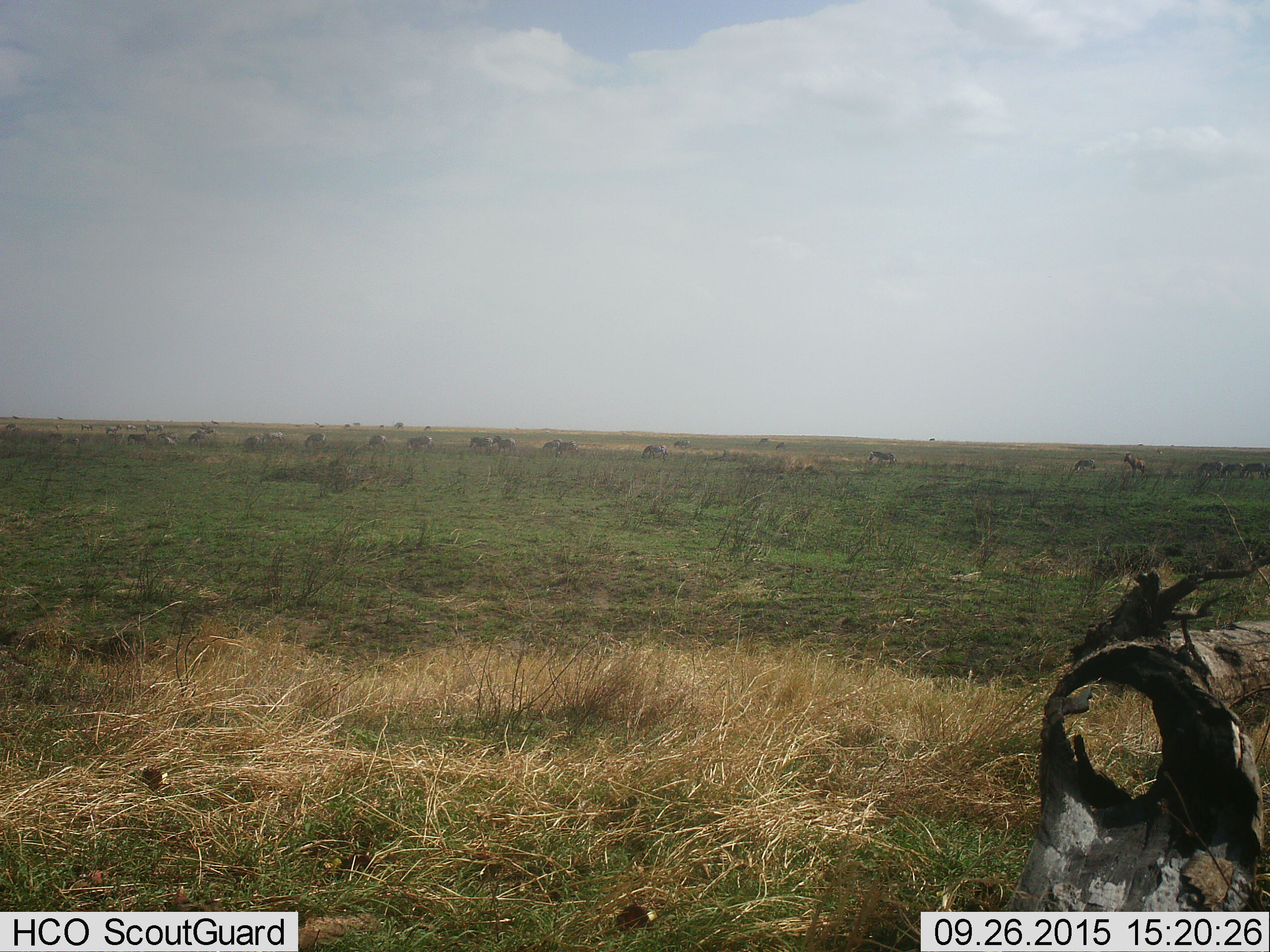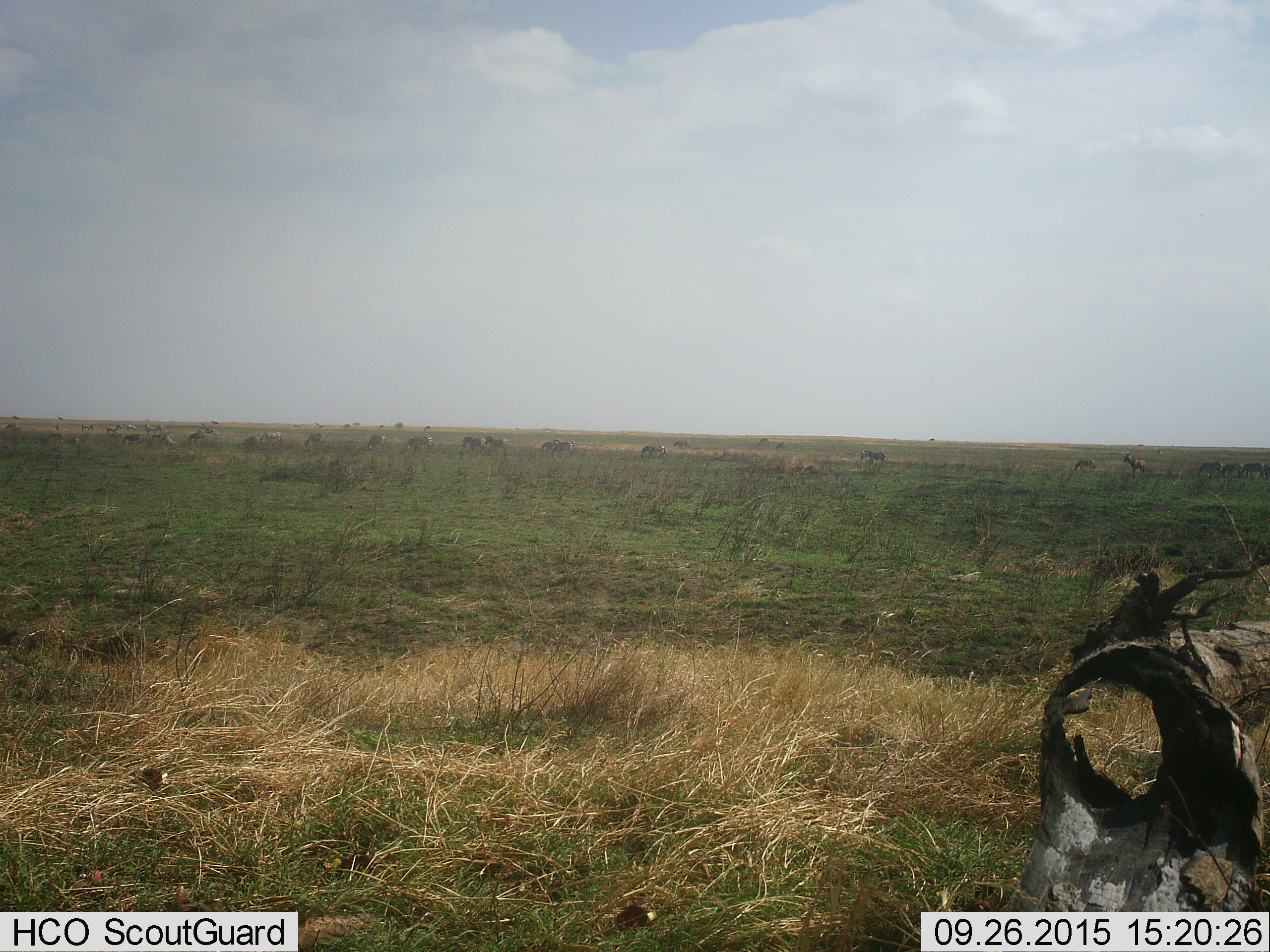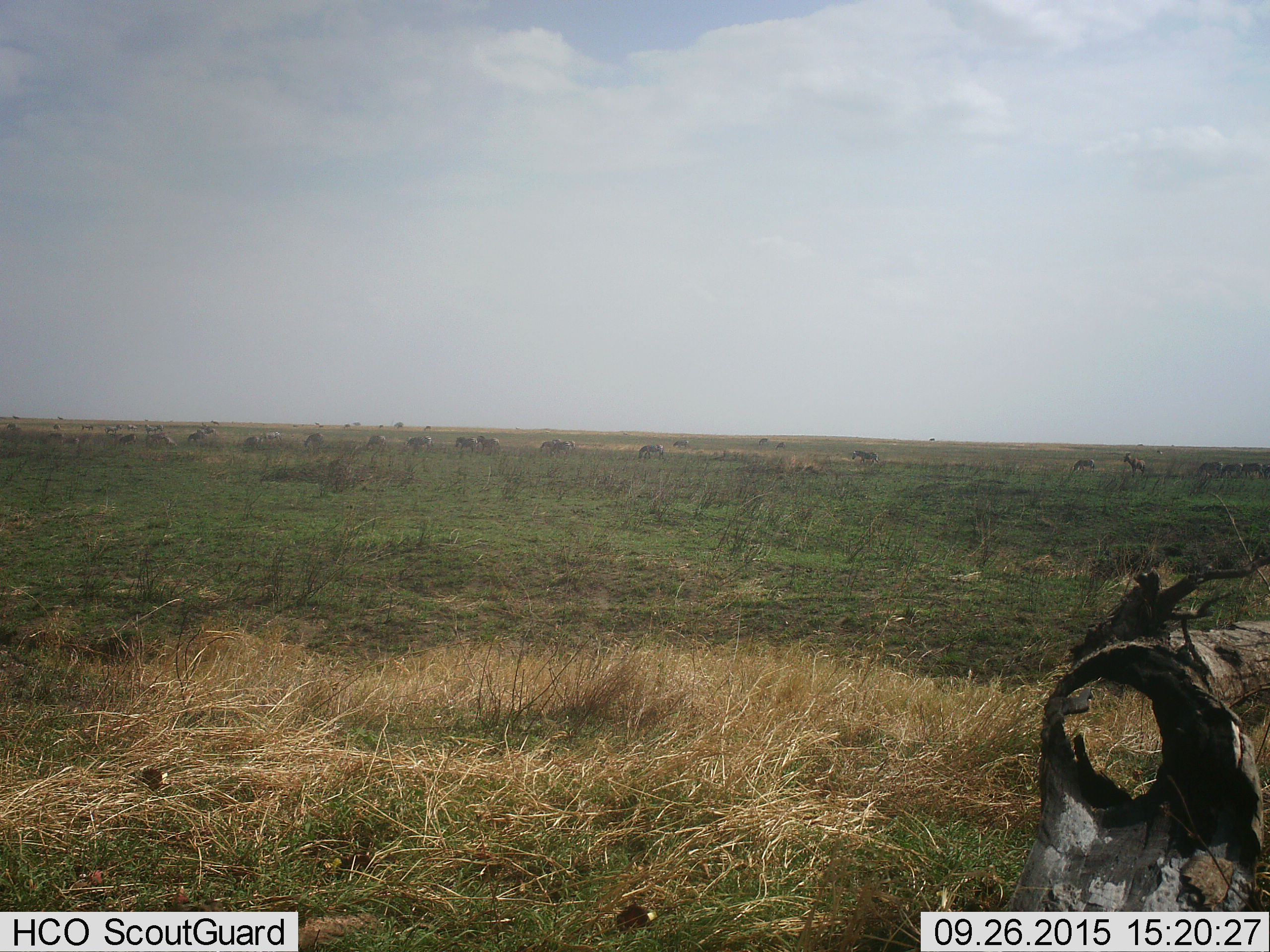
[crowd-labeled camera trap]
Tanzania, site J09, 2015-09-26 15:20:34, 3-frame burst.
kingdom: Animalia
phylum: Chordata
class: Mammalia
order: Perissodactyla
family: Equidae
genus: Equus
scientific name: Equus quagga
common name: plains zebra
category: zebra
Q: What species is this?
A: Zebra (plains zebra) (Equus quagga).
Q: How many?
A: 11-50.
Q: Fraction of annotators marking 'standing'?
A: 75%.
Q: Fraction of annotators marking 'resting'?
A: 0%.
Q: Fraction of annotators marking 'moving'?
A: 75%.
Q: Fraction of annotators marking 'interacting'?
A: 0%.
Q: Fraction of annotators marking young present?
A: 25%.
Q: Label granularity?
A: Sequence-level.